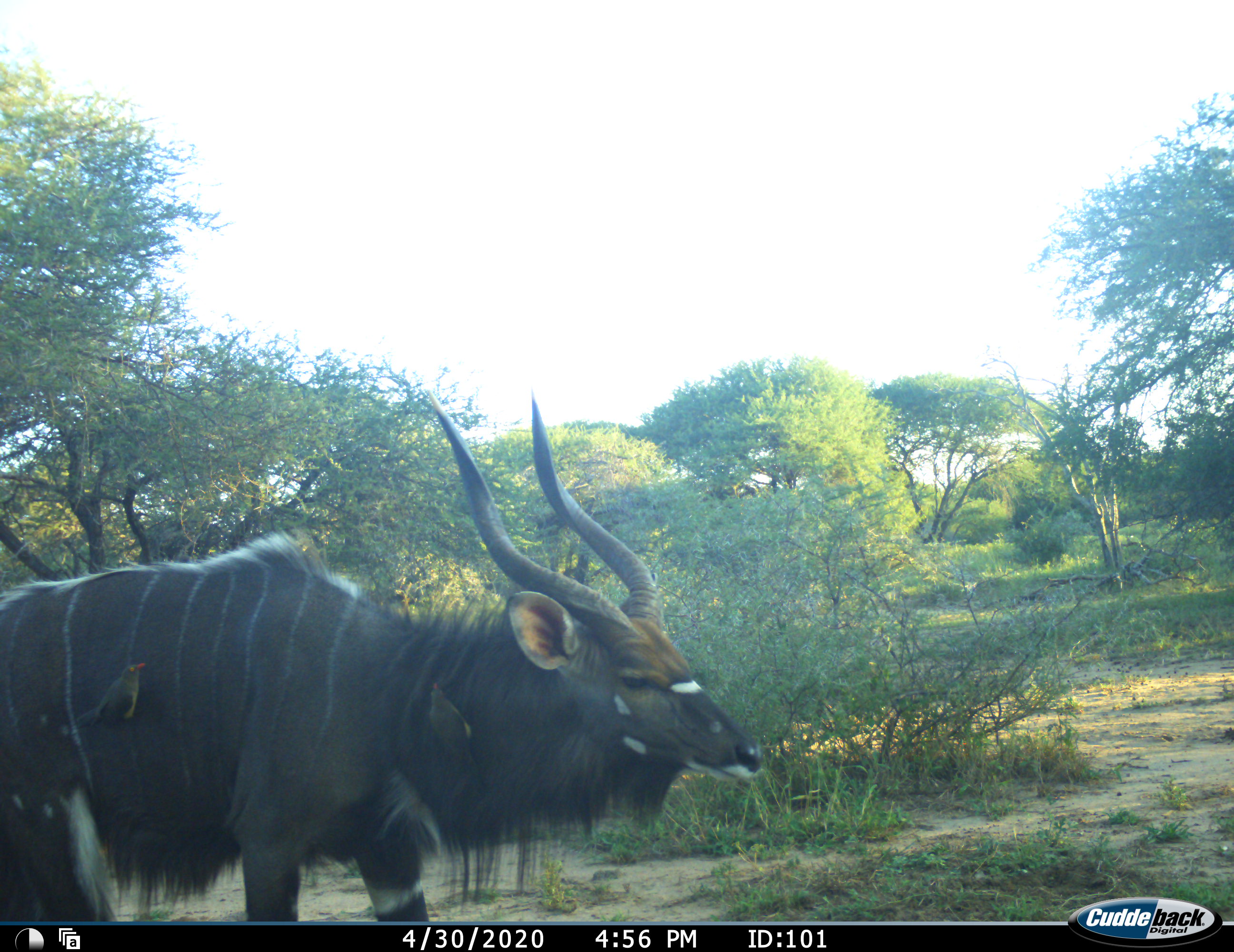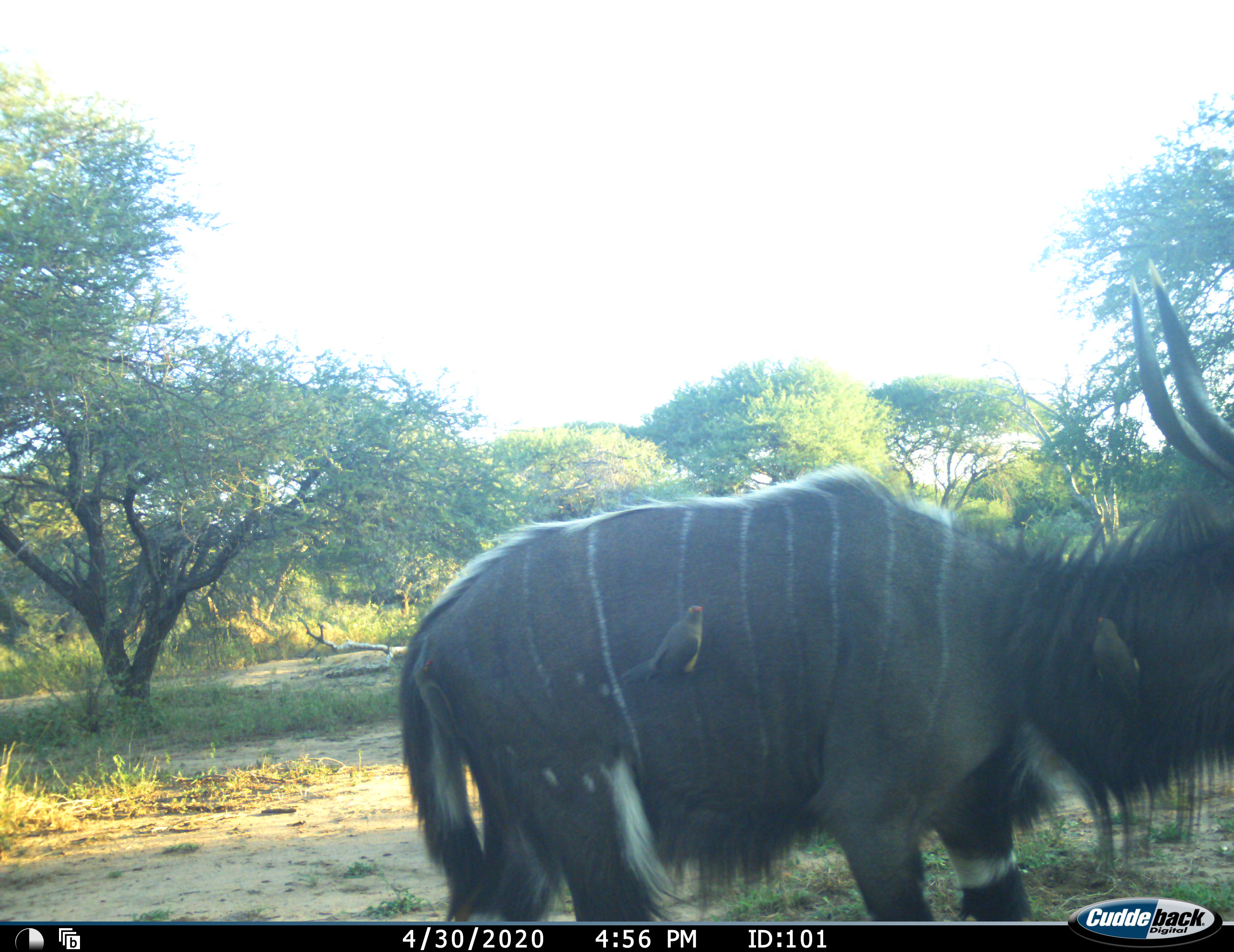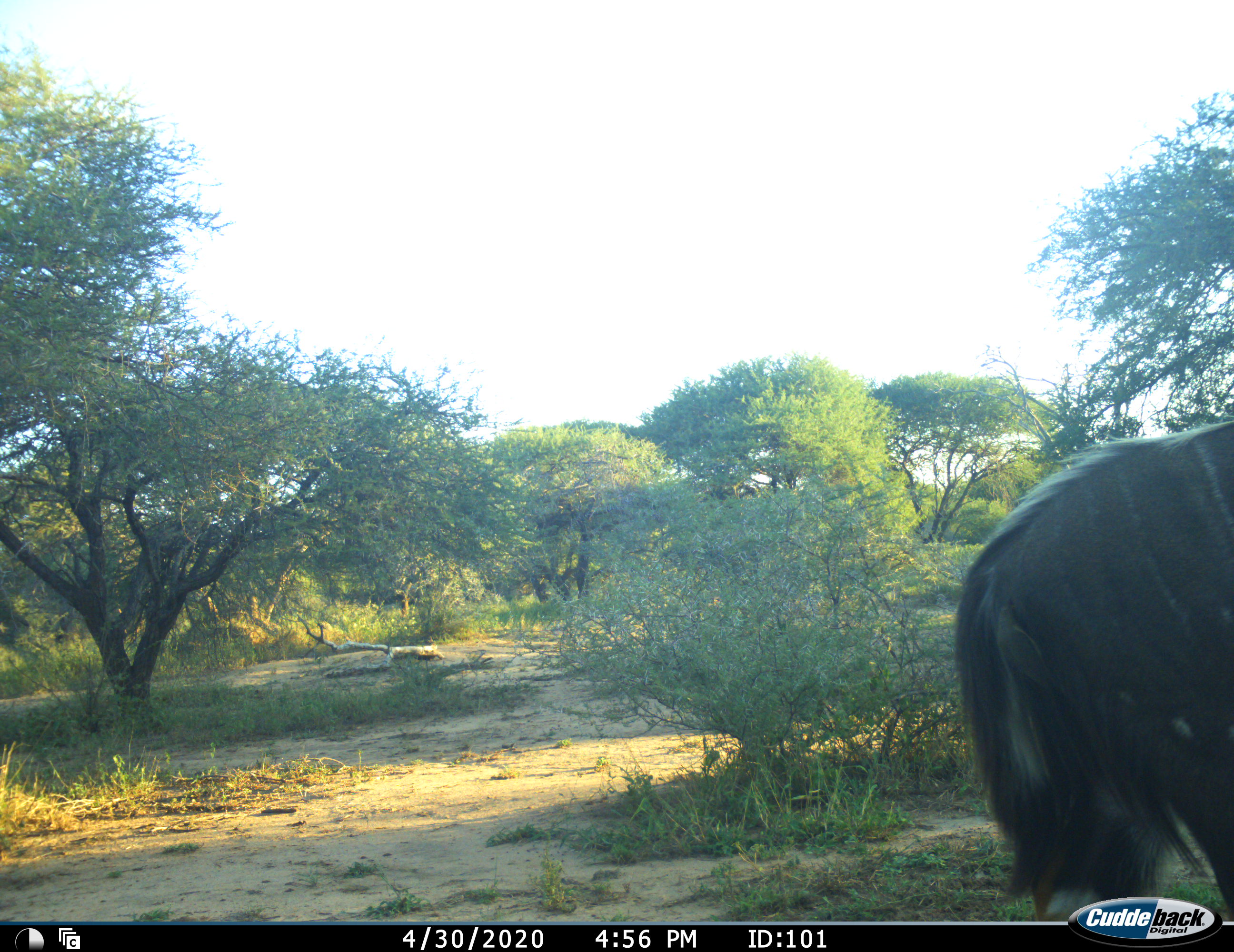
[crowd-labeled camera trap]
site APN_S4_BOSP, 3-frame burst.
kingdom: Animalia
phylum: Chordata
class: Aves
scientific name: Aves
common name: bird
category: birdother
Birdother (bird) (Aves), count 2. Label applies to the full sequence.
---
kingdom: Animalia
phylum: Chordata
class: Mammalia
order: Artiodactyla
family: Bovidae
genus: Tragelaphus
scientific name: Tragelaphus angasii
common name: nyala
Nyala (Tragelaphus angasii), count 1. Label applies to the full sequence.